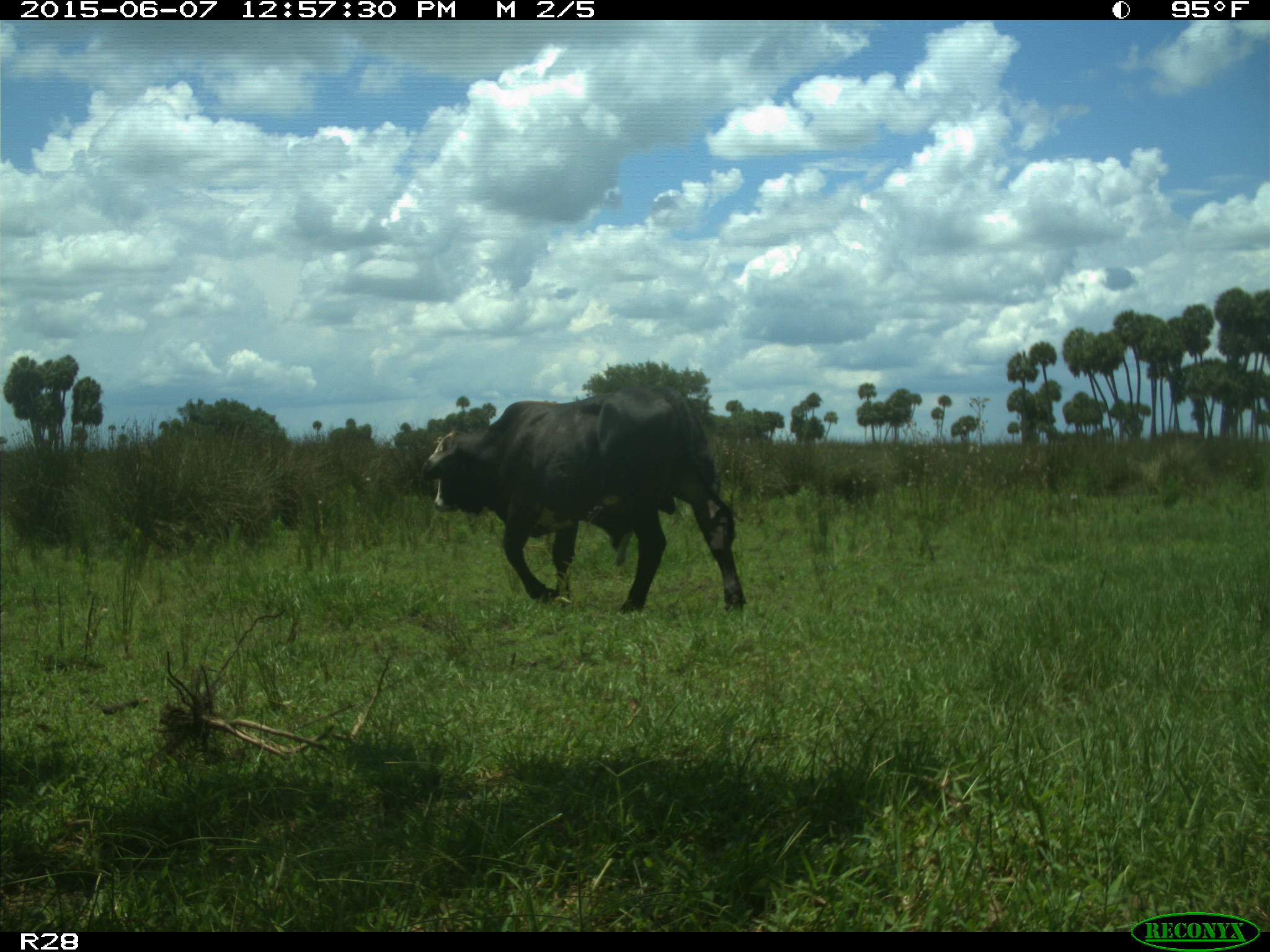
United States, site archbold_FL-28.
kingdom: Animalia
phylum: Chordata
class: Mammalia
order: Artiodactyla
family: Bovidae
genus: Bos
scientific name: Bos taurus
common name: domestic cow